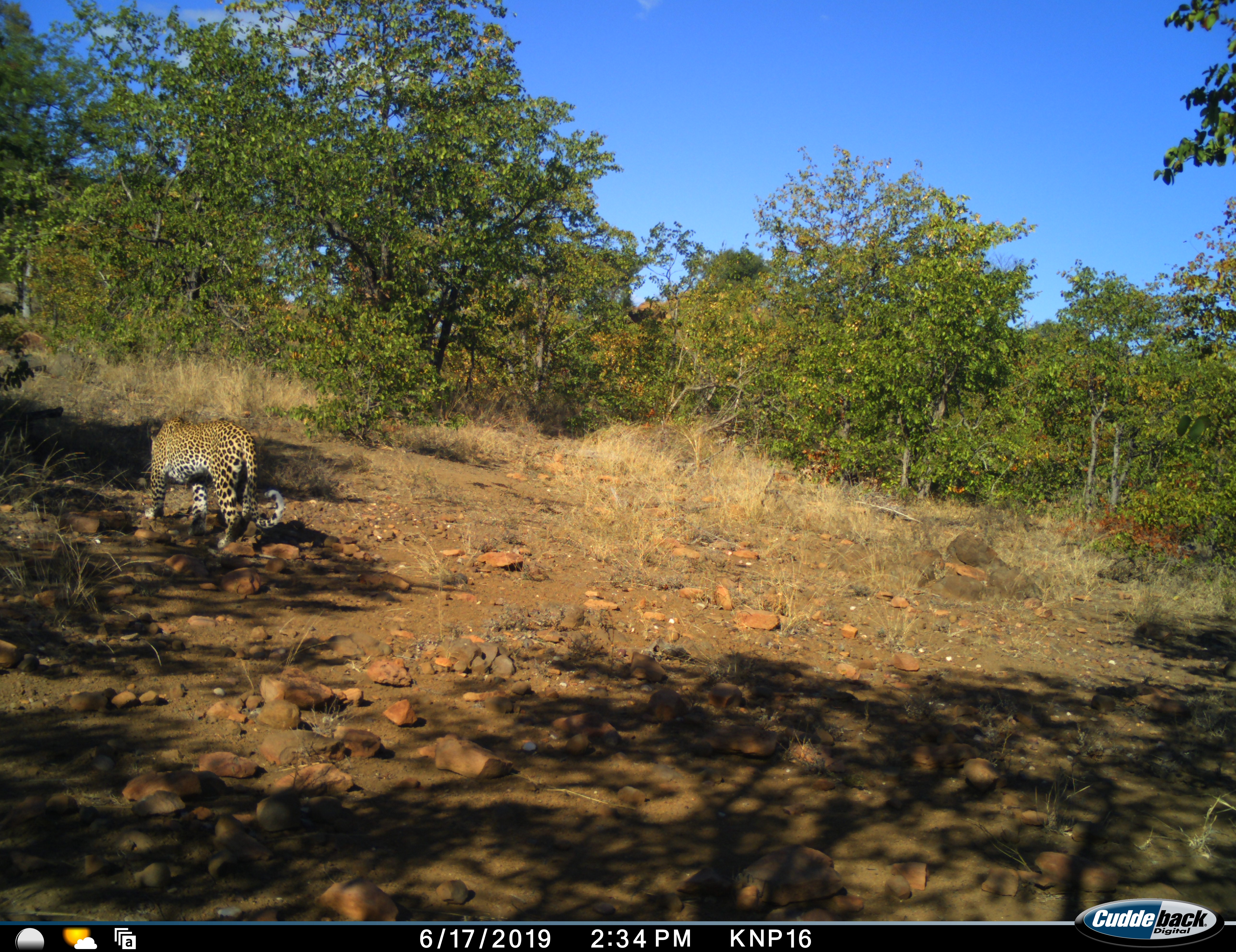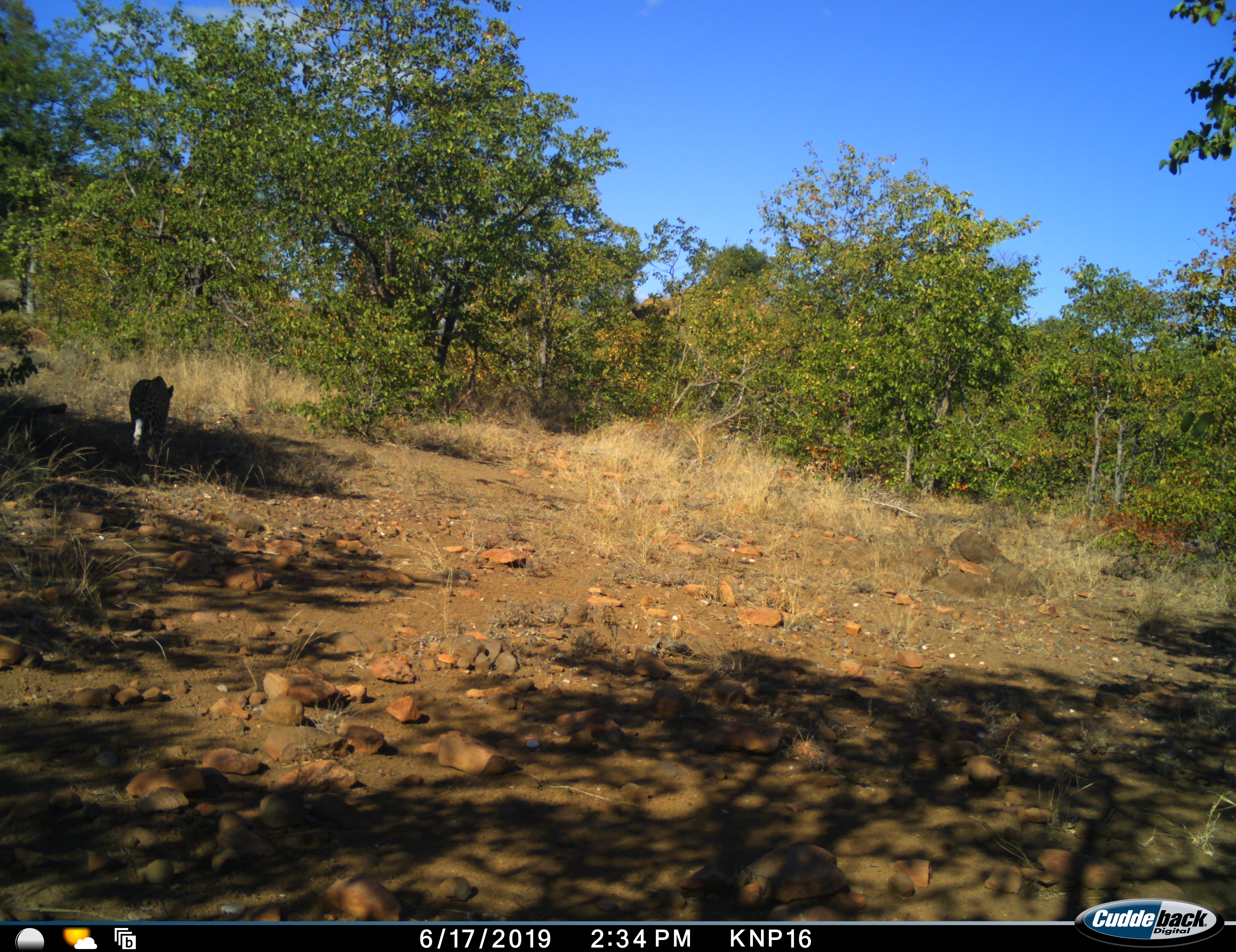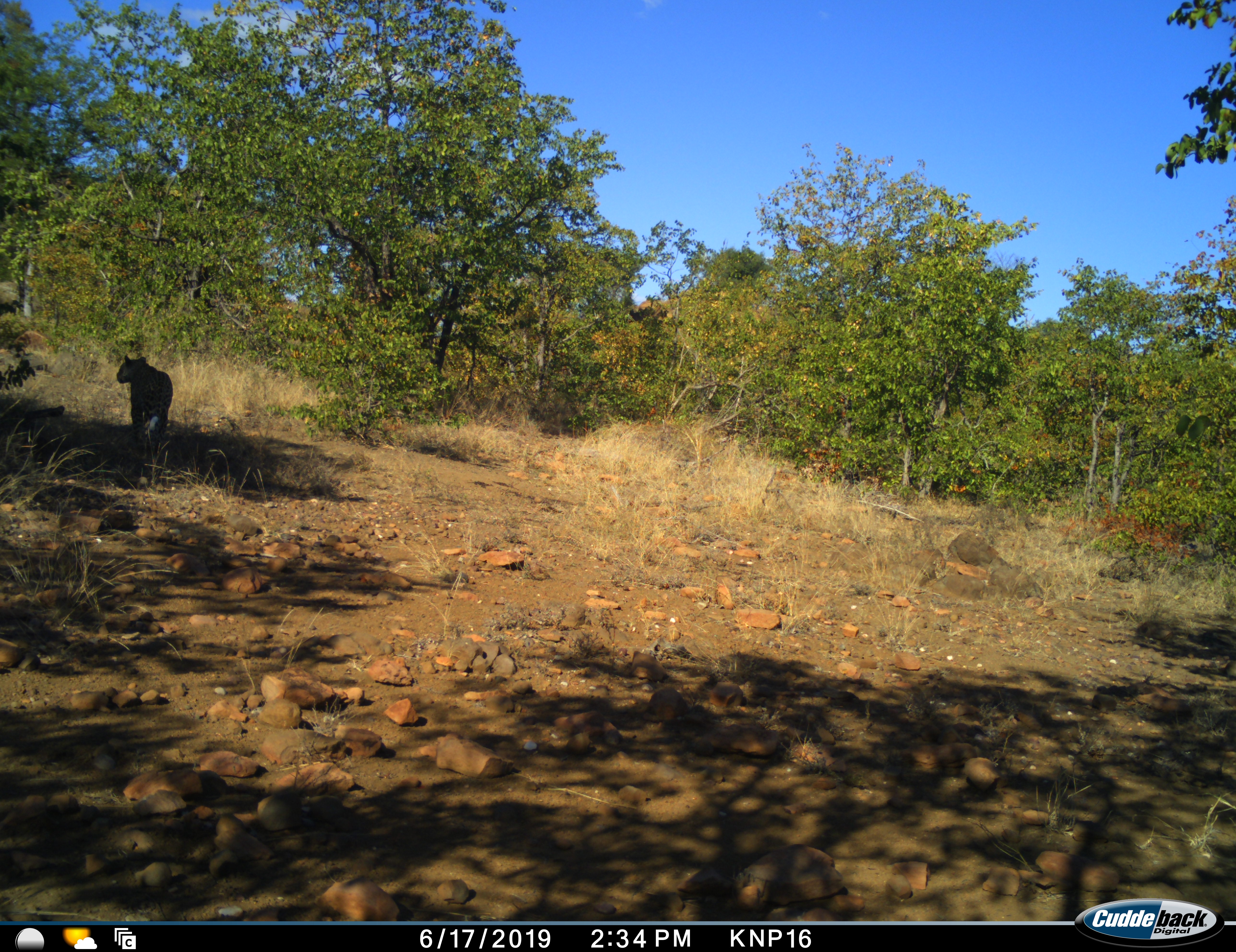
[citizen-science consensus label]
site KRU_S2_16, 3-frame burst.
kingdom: Animalia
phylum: Chordata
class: Mammalia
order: Carnivora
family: Felidae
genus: Panthera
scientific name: Panthera pardus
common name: leopard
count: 1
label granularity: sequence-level